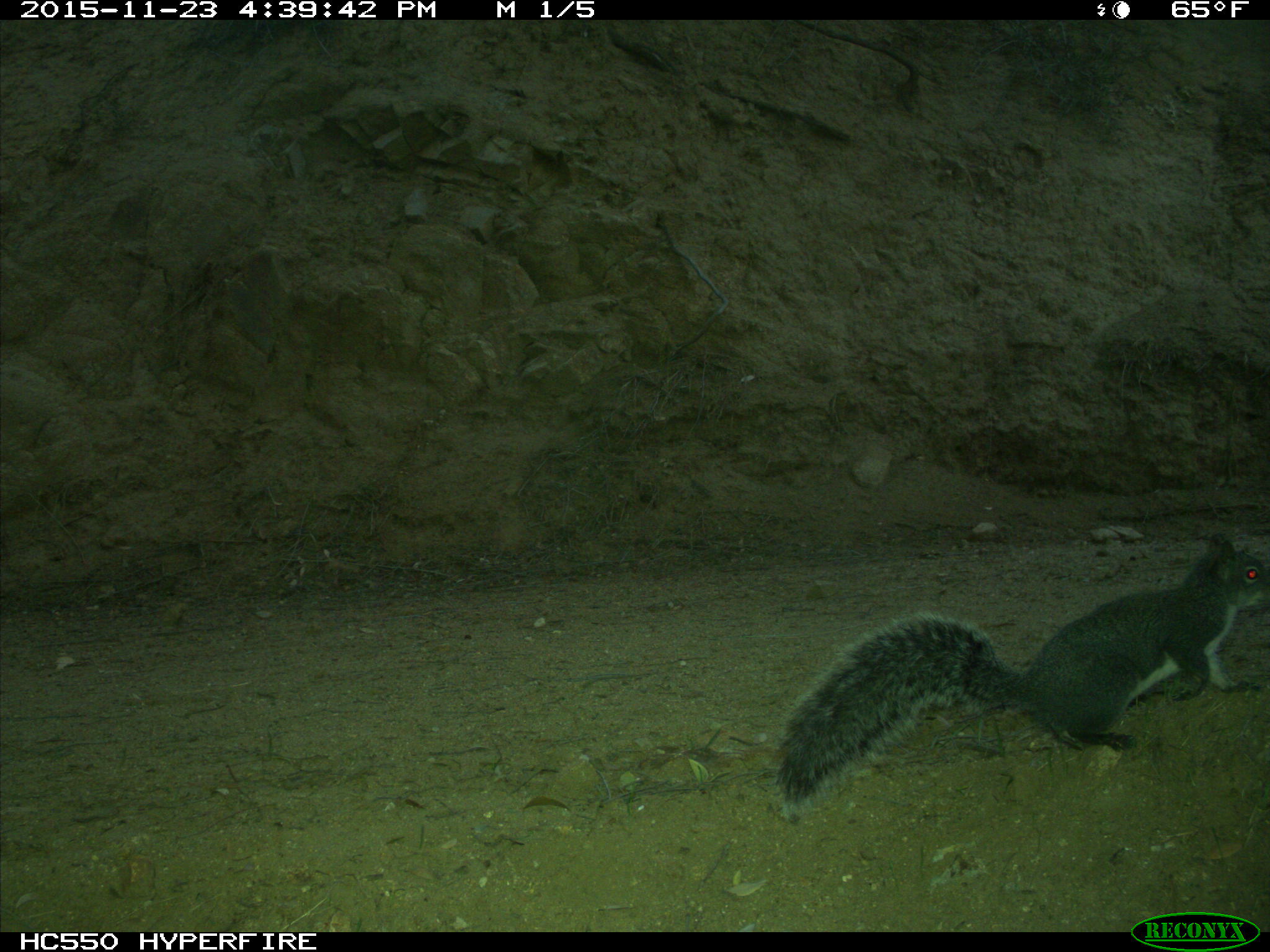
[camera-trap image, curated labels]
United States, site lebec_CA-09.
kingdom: Animalia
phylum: Chordata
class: Mammalia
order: Rodentia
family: Sciuridae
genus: Sciurus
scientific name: Sciurus carolinensis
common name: eastern gray squirrel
Sciurus carolinensis (eastern gray squirrel).